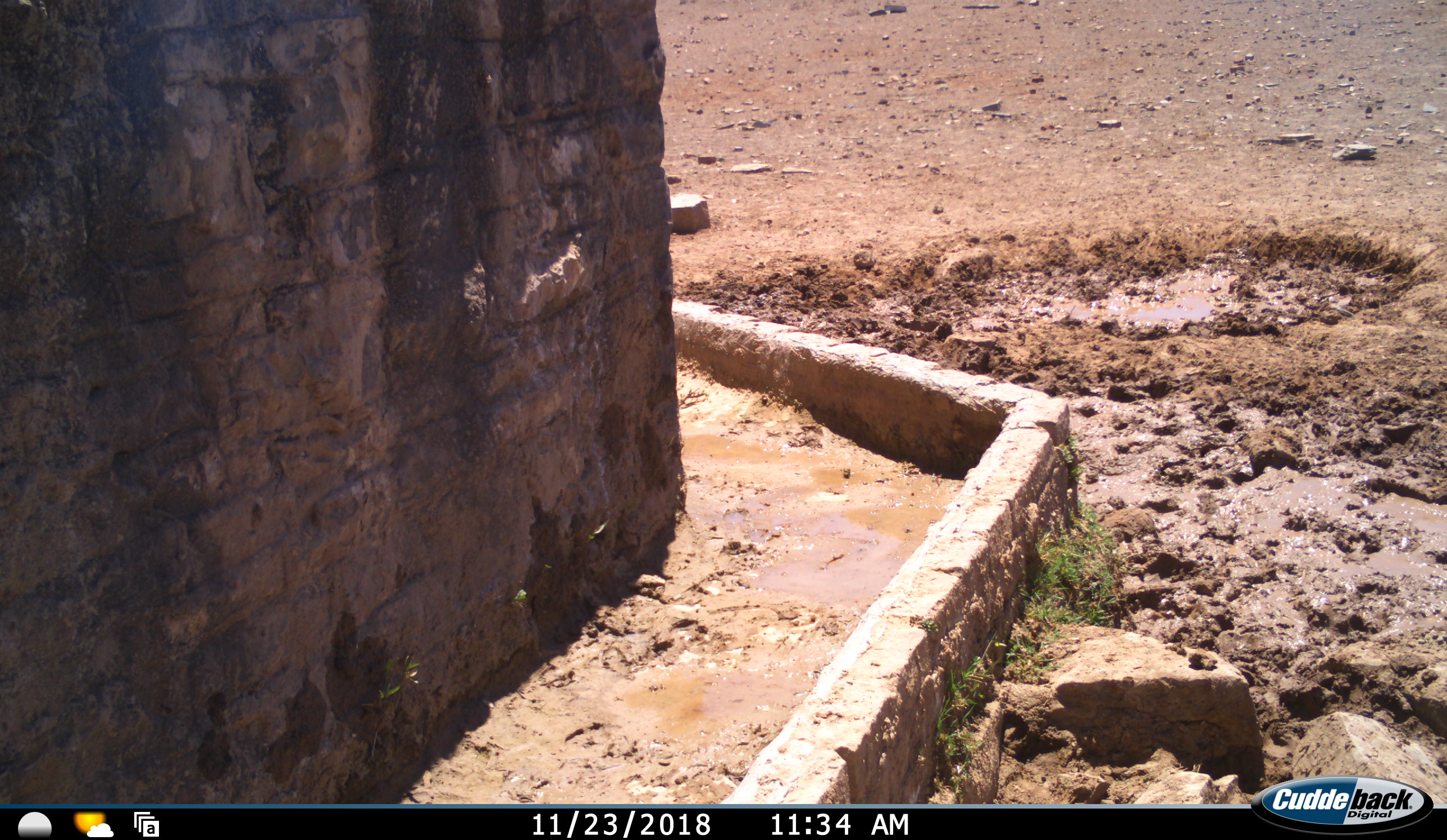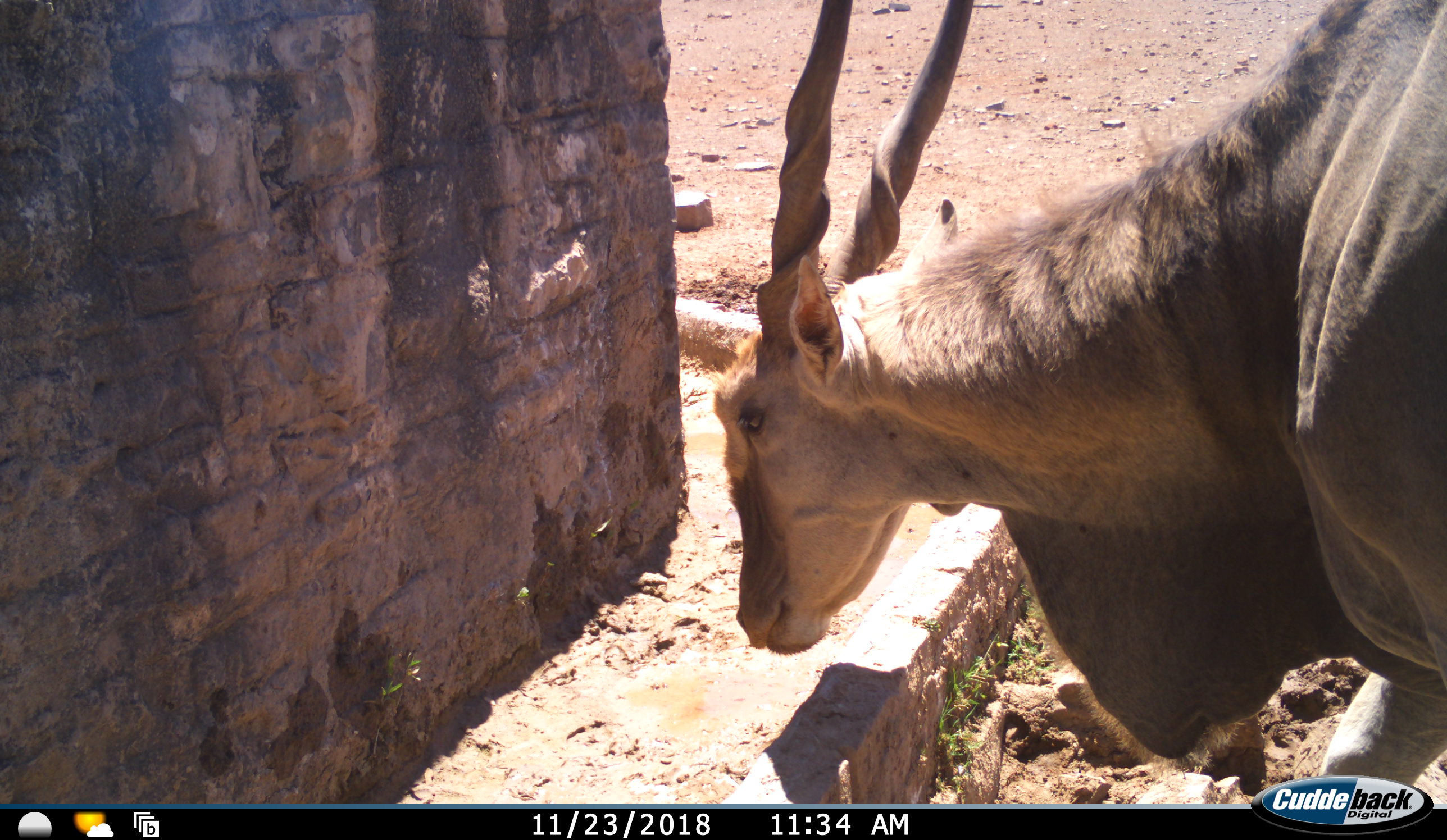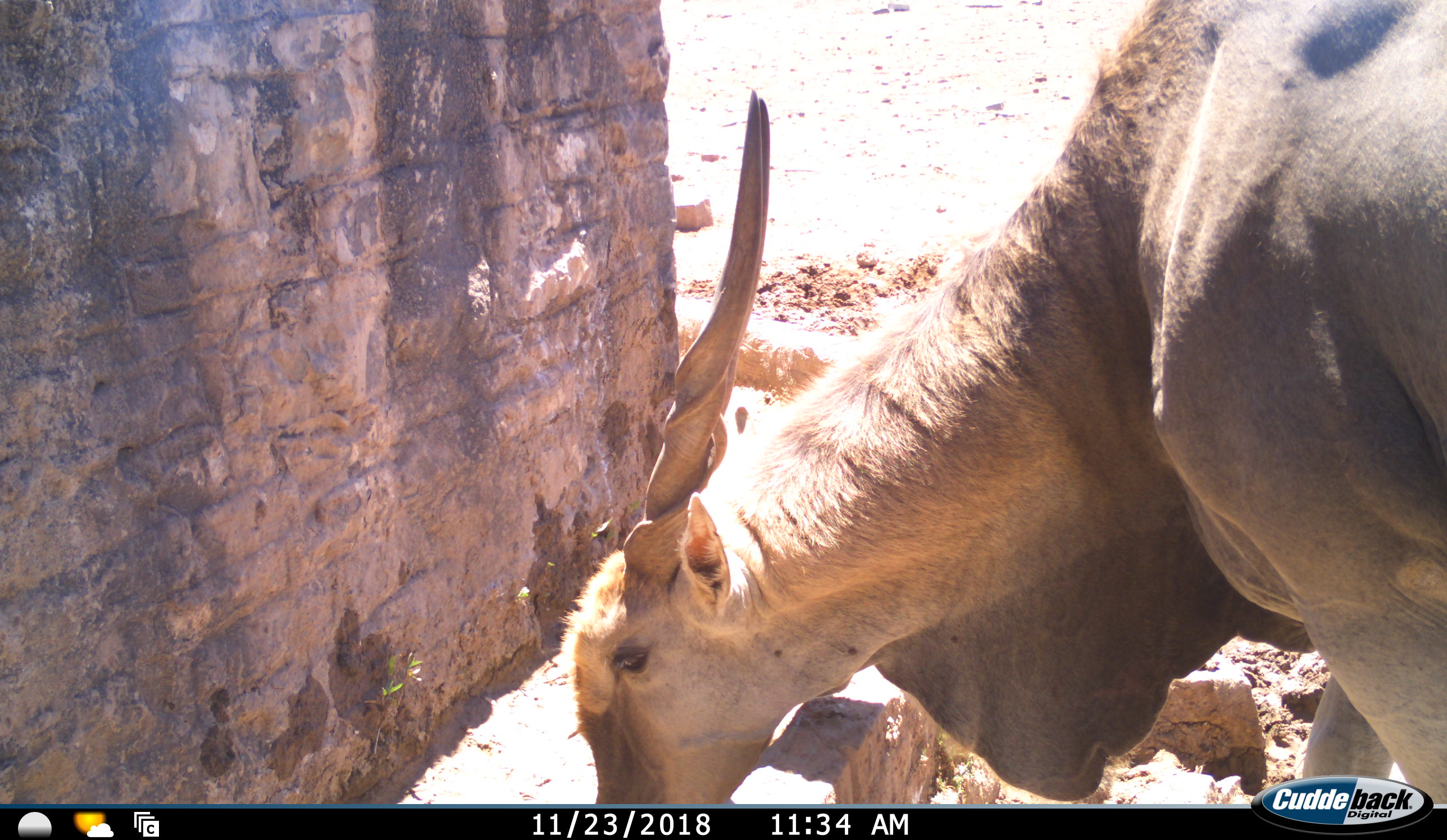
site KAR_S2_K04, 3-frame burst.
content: unidentified animal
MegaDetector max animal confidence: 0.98